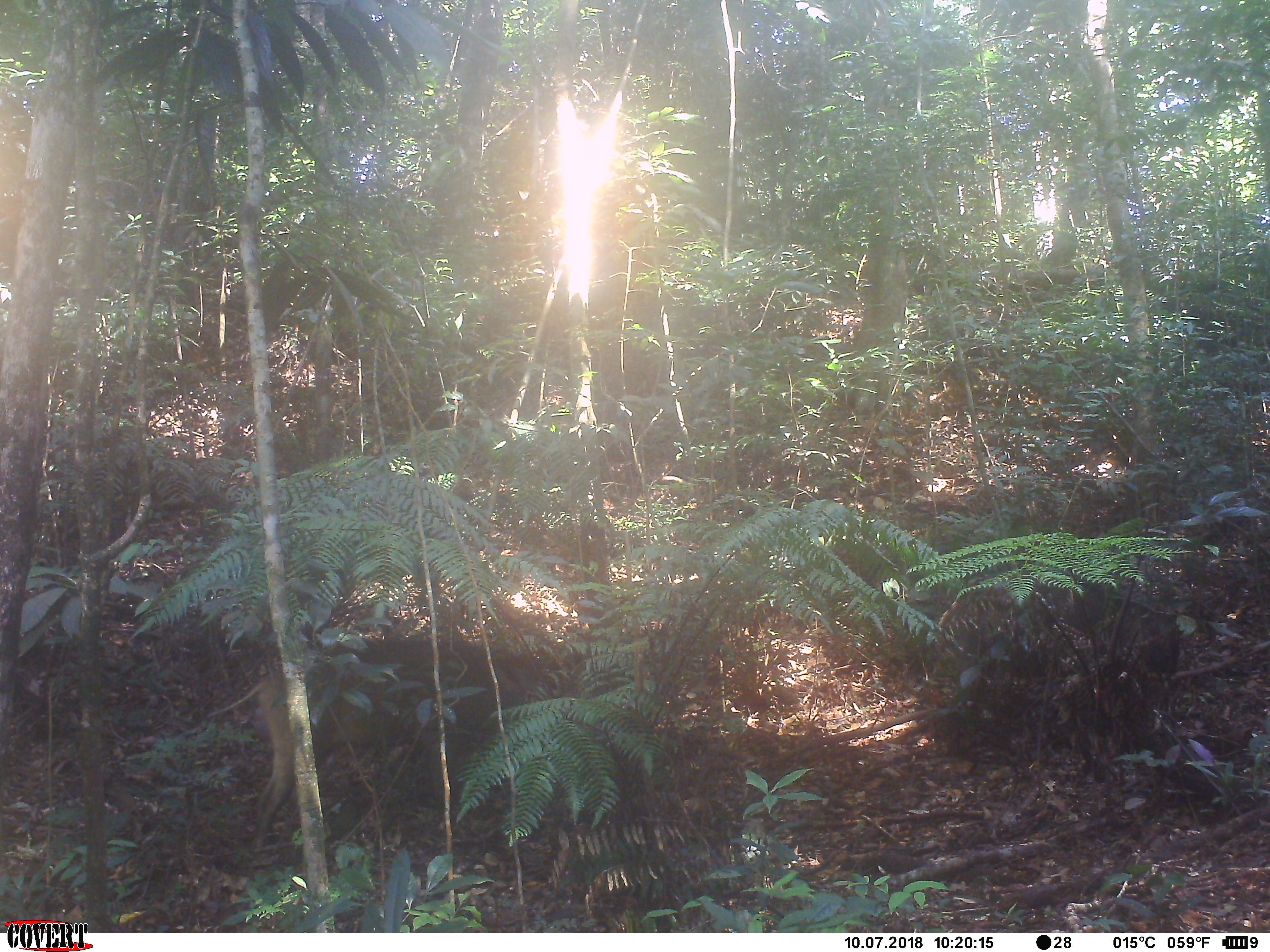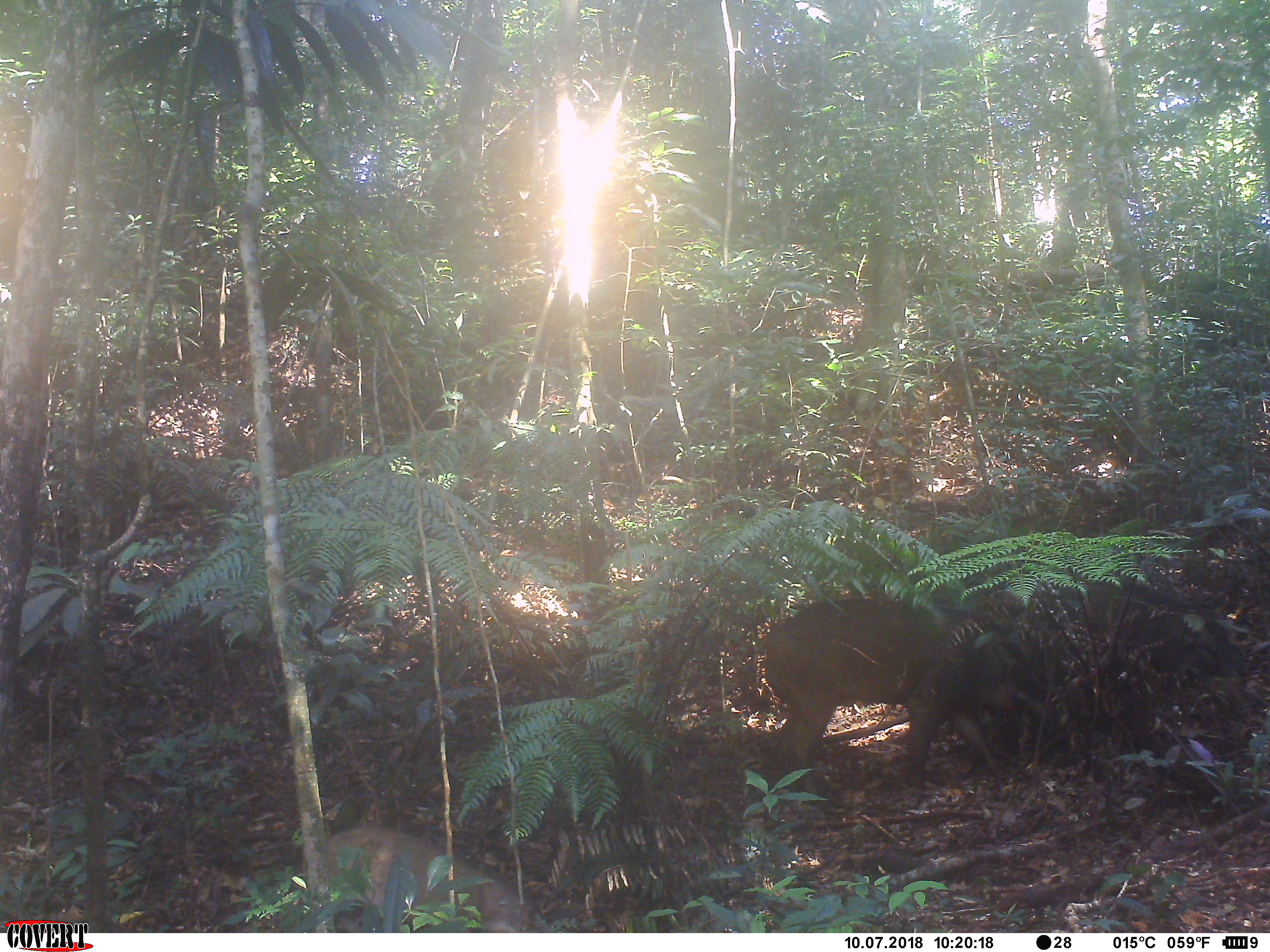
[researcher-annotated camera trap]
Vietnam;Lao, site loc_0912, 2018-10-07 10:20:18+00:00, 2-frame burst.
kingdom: Animalia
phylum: Chordata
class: Mammalia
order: Artiodactyla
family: Suidae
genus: Sus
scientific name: Sus scrofa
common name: eurasian wild pig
Eurasian wild pig (Sus scrofa). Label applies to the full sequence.